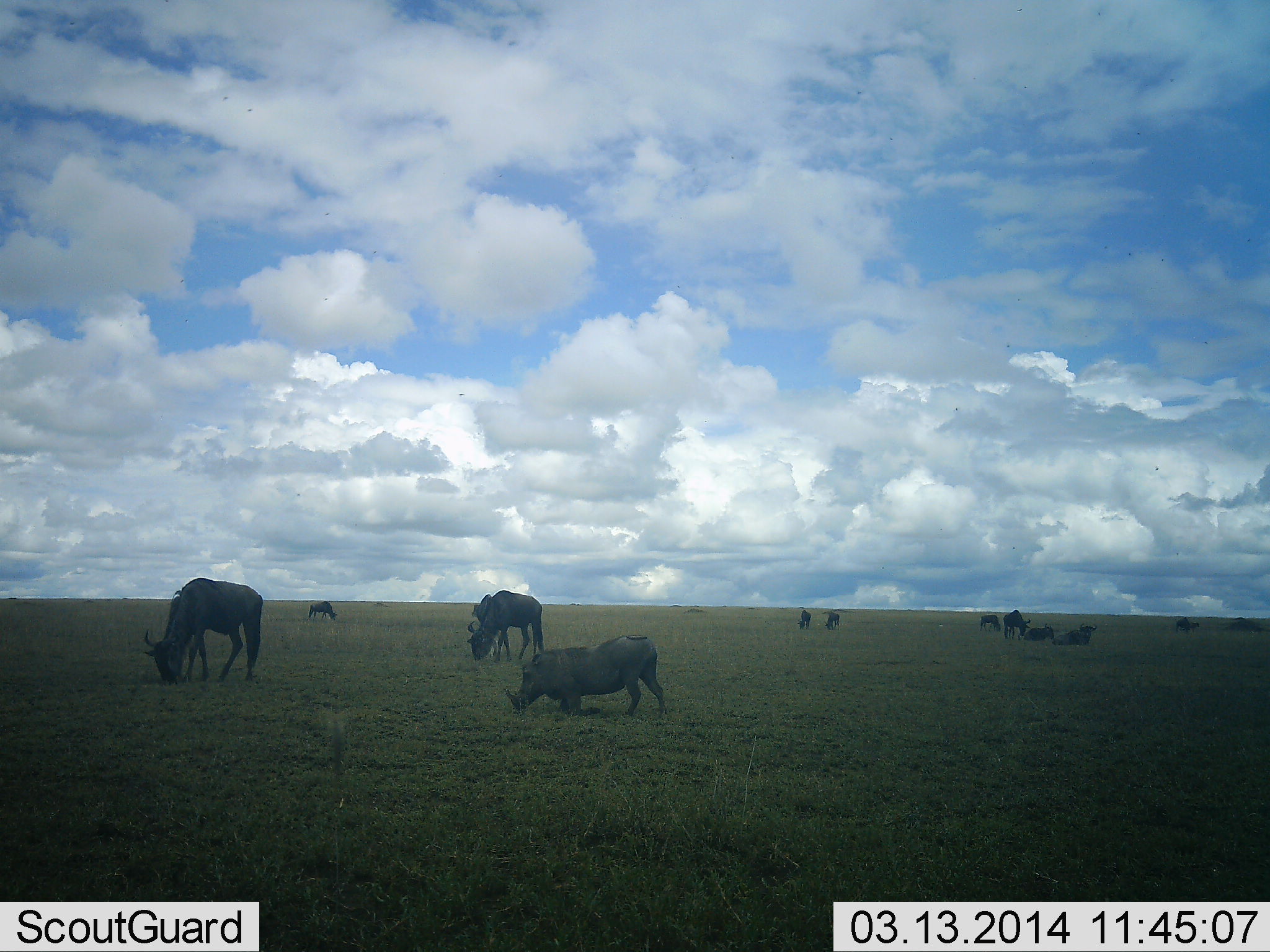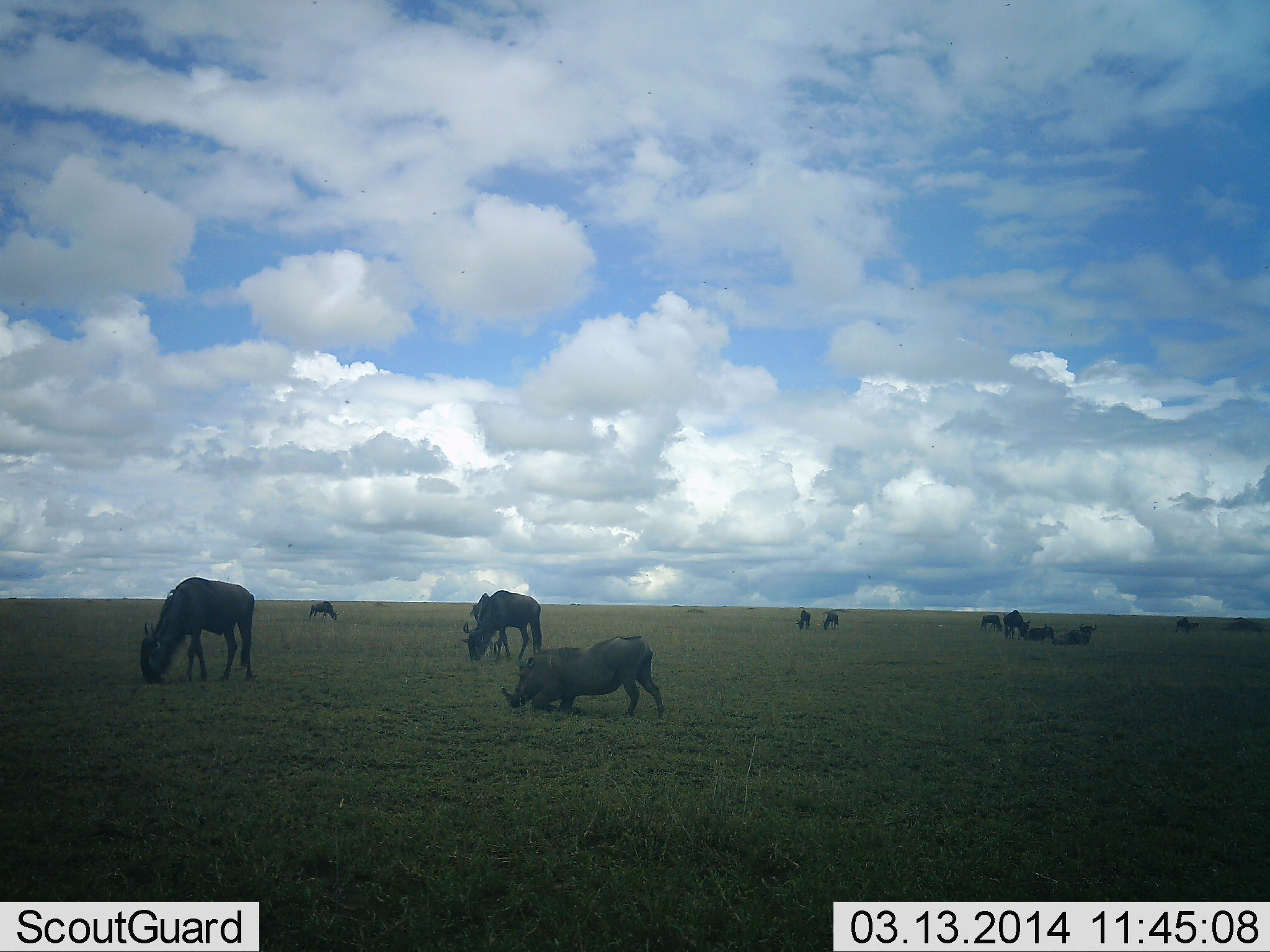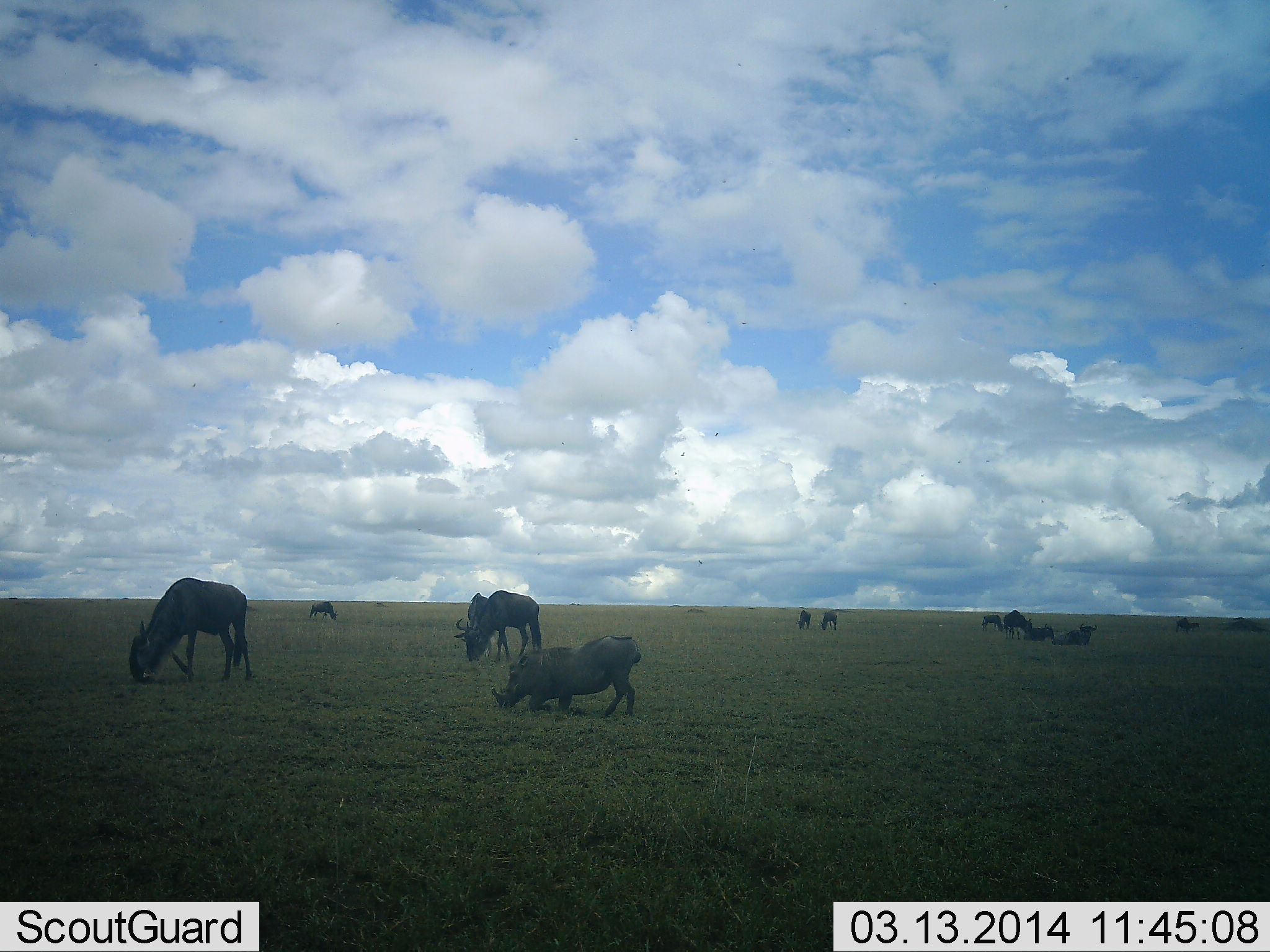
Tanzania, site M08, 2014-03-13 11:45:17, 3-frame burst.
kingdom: Animalia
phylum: Chordata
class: Mammalia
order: Artiodactyla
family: Suidae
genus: Phacochoerus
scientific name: Phacochoerus africanus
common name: warthog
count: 1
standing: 0%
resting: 9%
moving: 45%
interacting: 0%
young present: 0%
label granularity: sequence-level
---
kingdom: Animalia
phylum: Chordata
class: Mammalia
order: Artiodactyla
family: Bovidae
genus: Connochaetes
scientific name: Connochaetes taurinus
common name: blue wildebeest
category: wildebeest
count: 11-50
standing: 38%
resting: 46%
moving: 15%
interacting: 0%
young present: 0%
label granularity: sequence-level